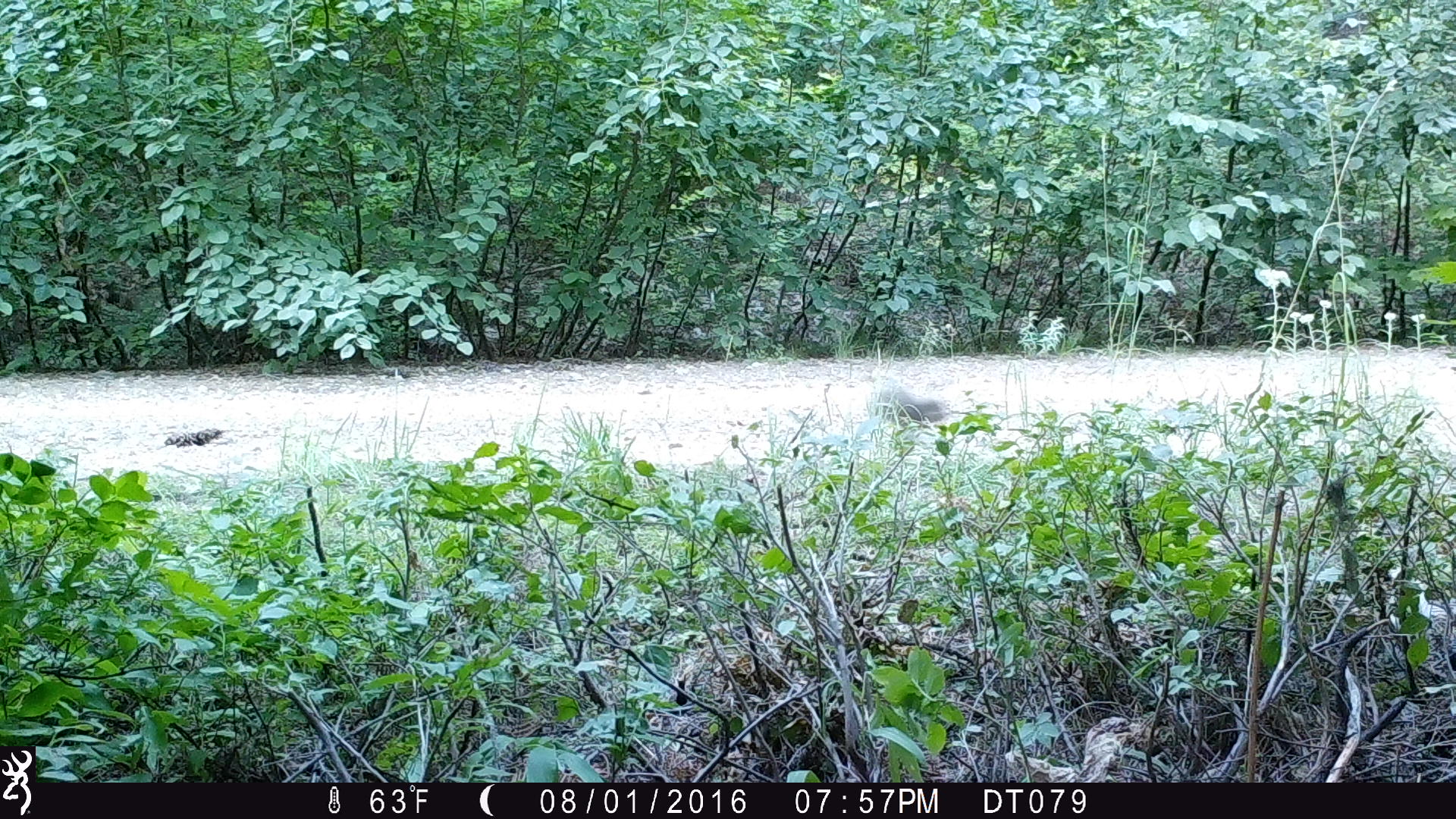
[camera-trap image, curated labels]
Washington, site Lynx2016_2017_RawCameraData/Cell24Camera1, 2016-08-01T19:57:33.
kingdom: Animalia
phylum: Chordata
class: Mammalia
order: Lagomorpha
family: Leporidae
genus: Lepus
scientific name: Lepus americanus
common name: snowshoe hare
Lepus americanus (snowshoe hare). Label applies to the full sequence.